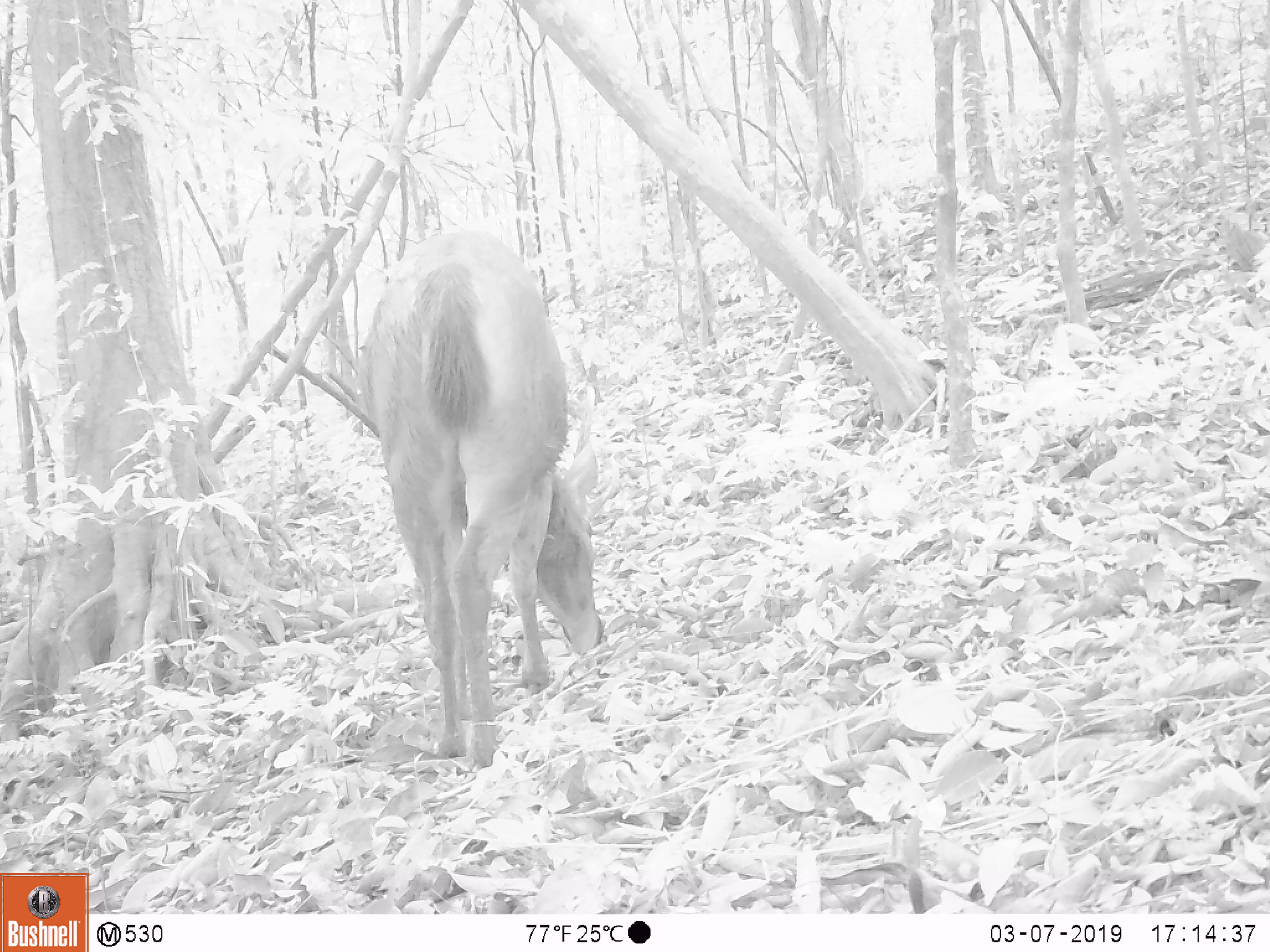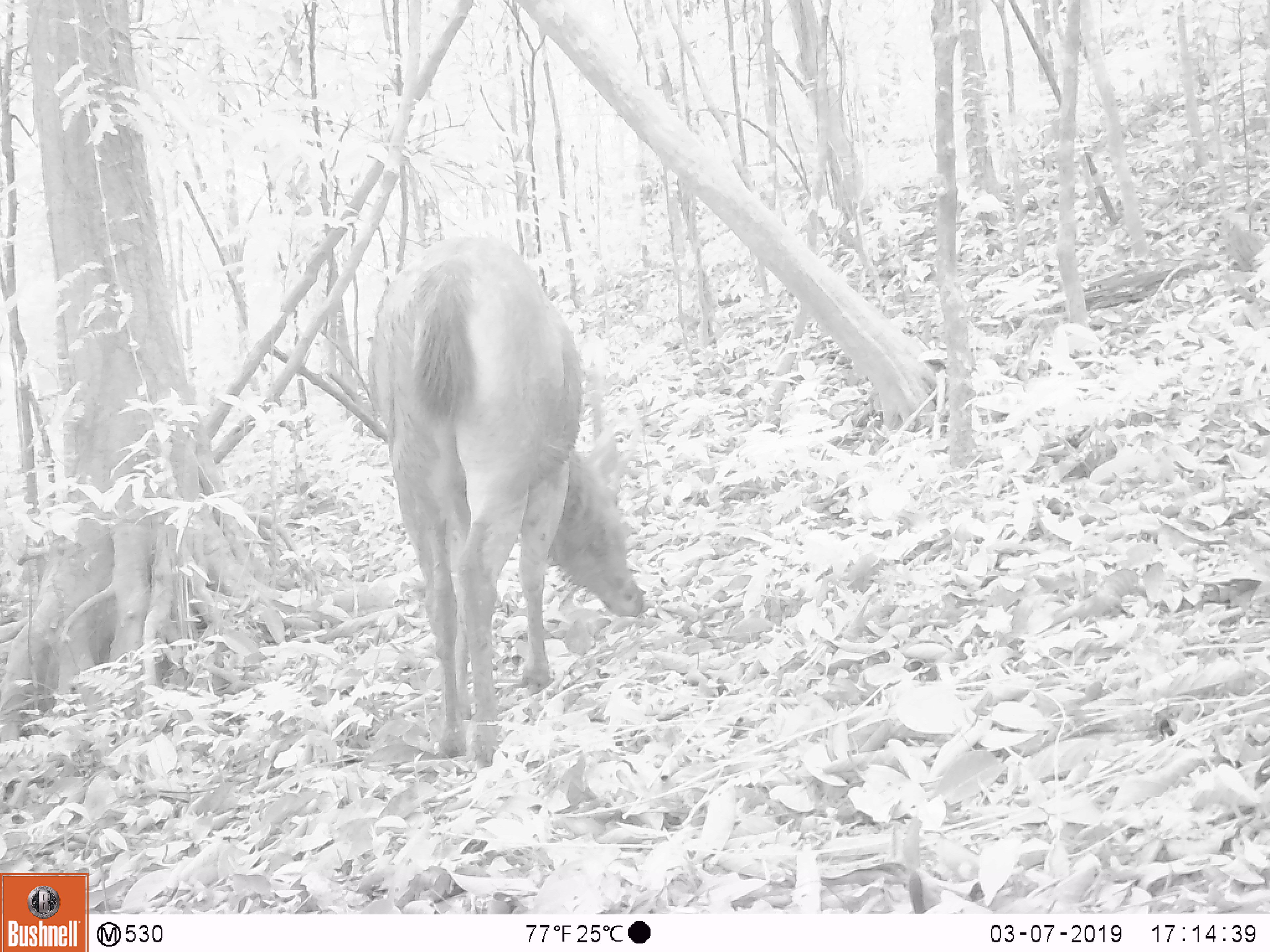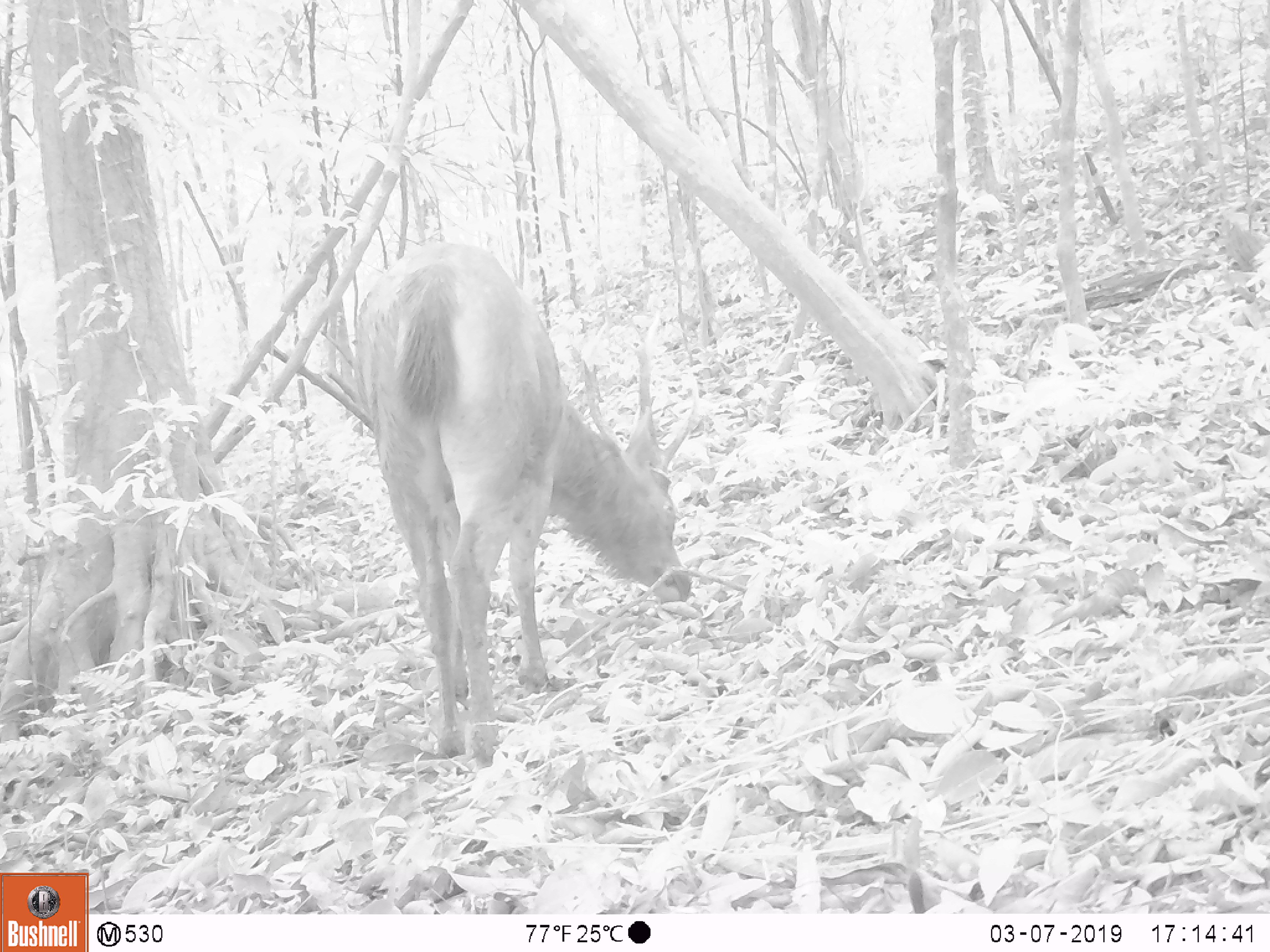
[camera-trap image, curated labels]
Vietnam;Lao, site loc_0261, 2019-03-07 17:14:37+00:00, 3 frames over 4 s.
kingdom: Animalia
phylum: Chordata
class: Mammalia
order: Artiodactyla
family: Cervidae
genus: Rusa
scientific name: Rusa unicolor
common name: sambar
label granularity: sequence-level